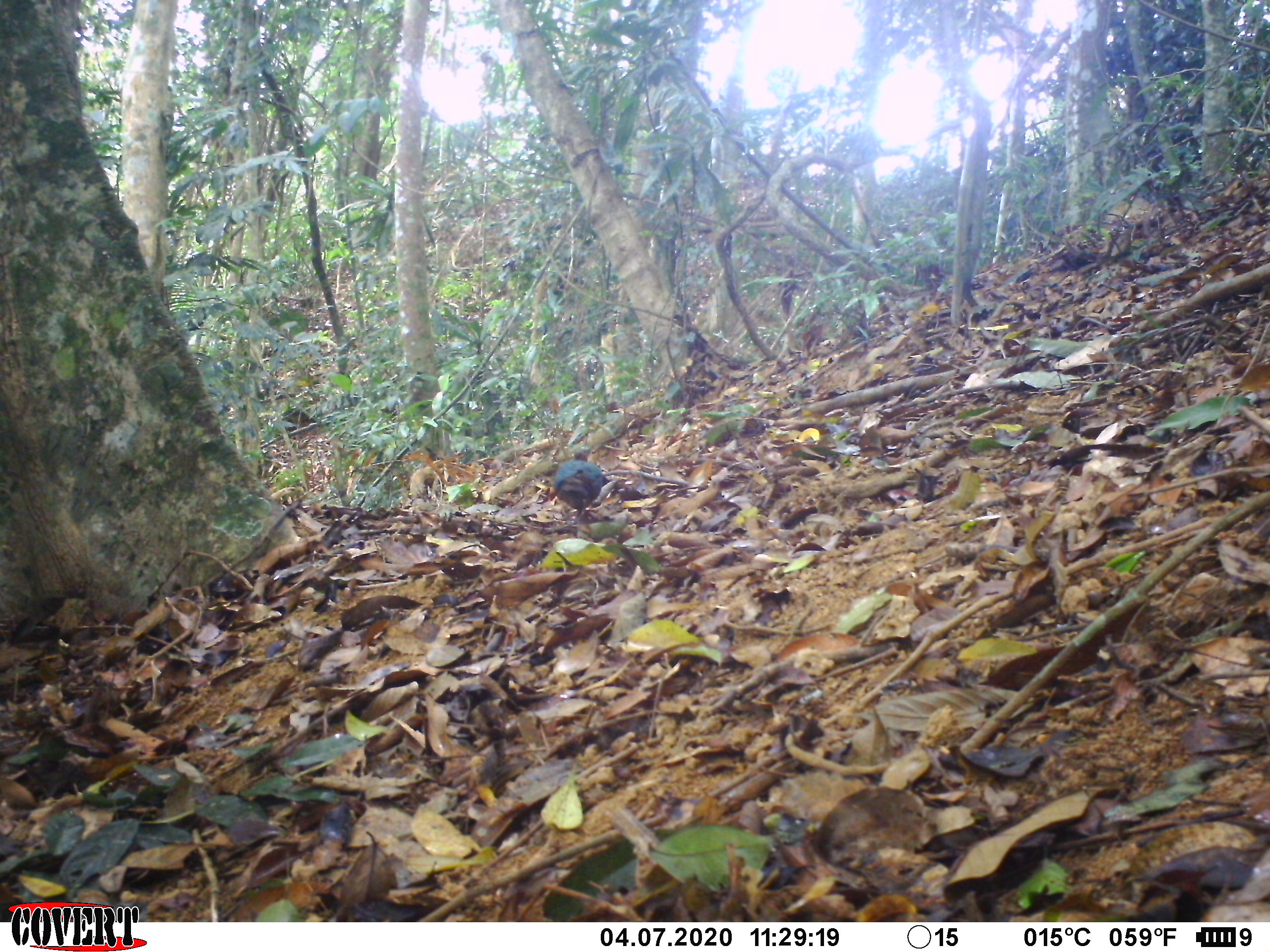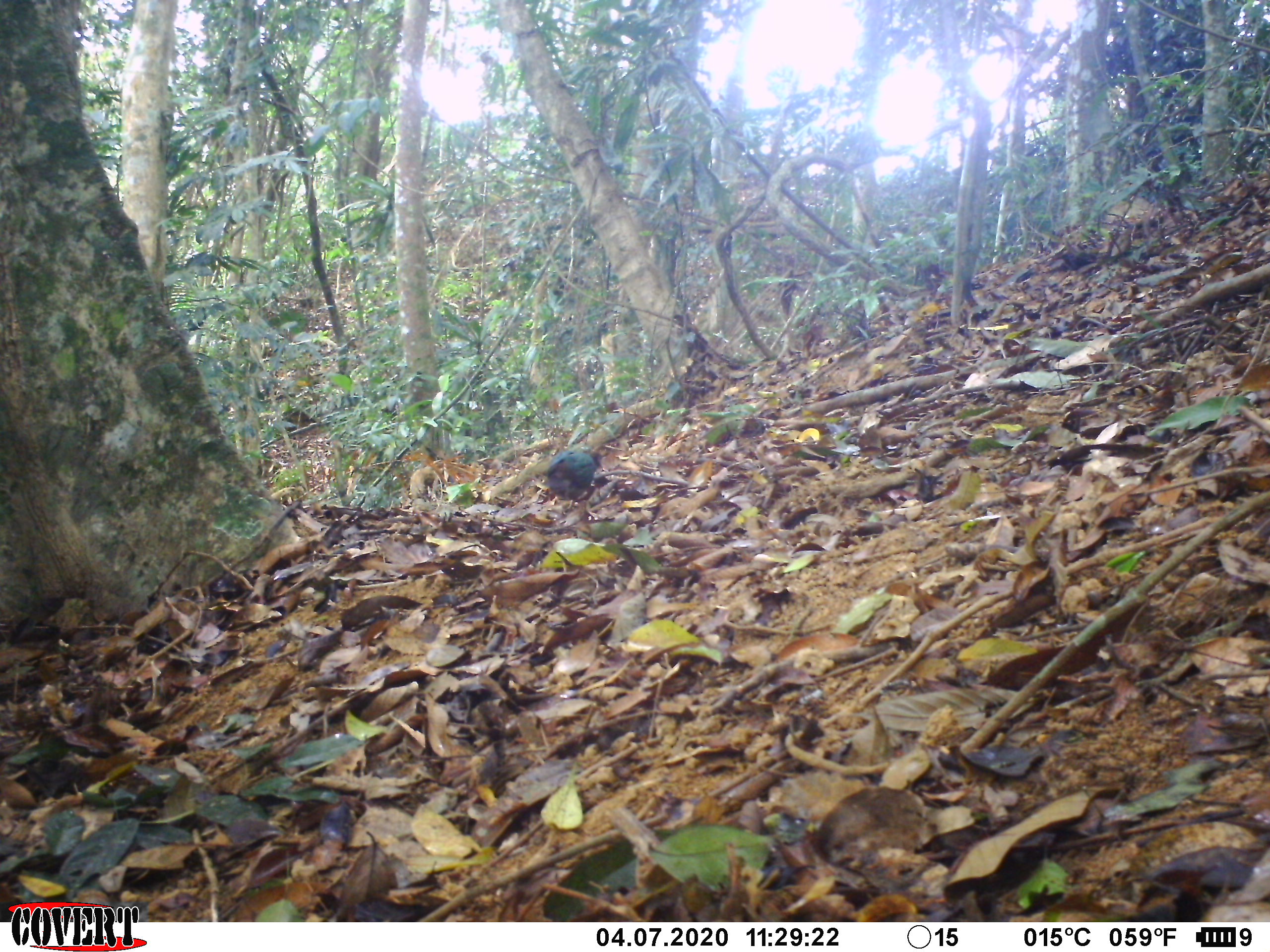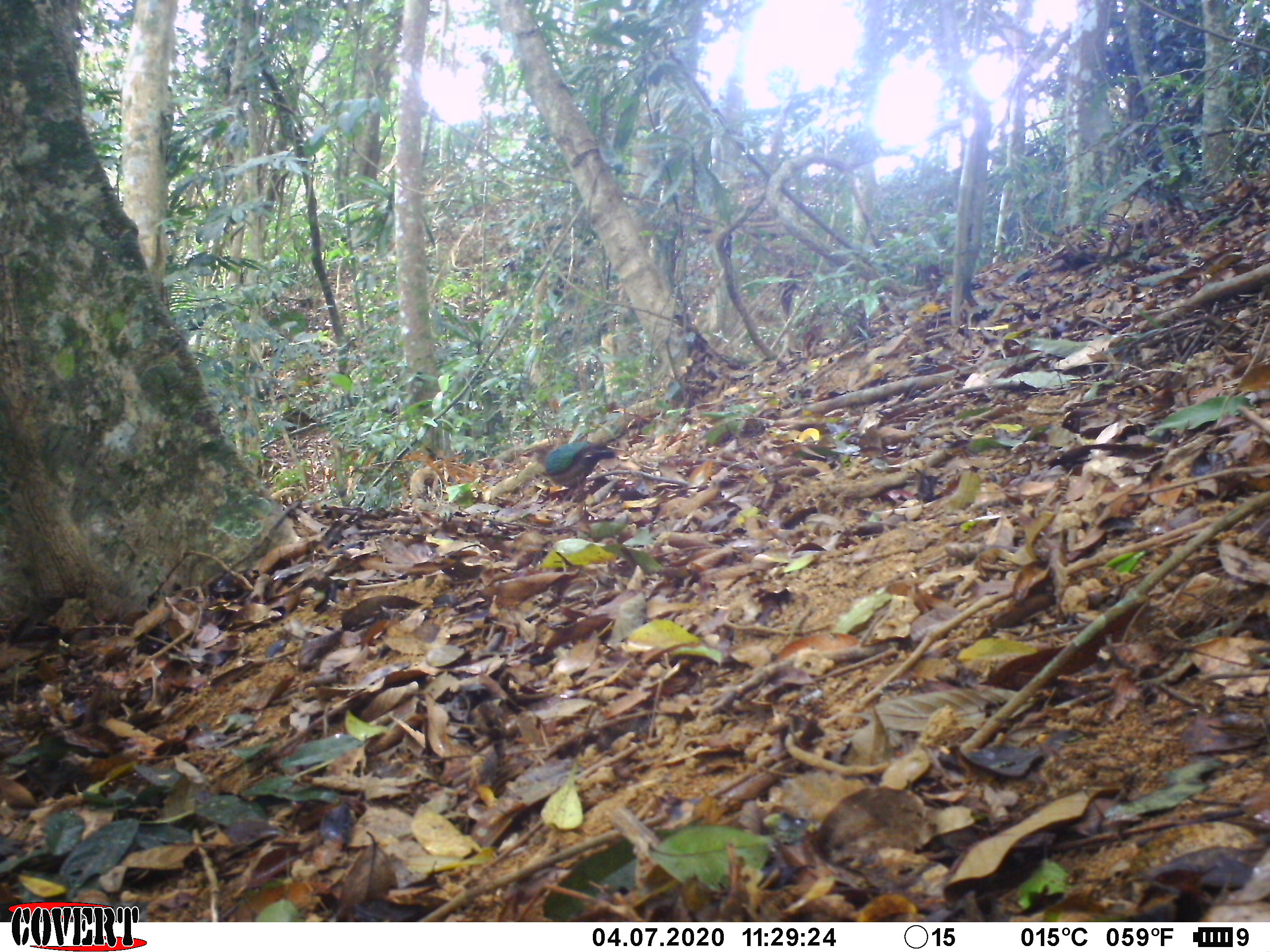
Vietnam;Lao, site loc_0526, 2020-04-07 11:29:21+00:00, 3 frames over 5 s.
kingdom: Animalia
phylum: Chordata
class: Aves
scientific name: Aves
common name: bird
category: unidentified bird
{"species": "unidentified bird (bird) (Aves)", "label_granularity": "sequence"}